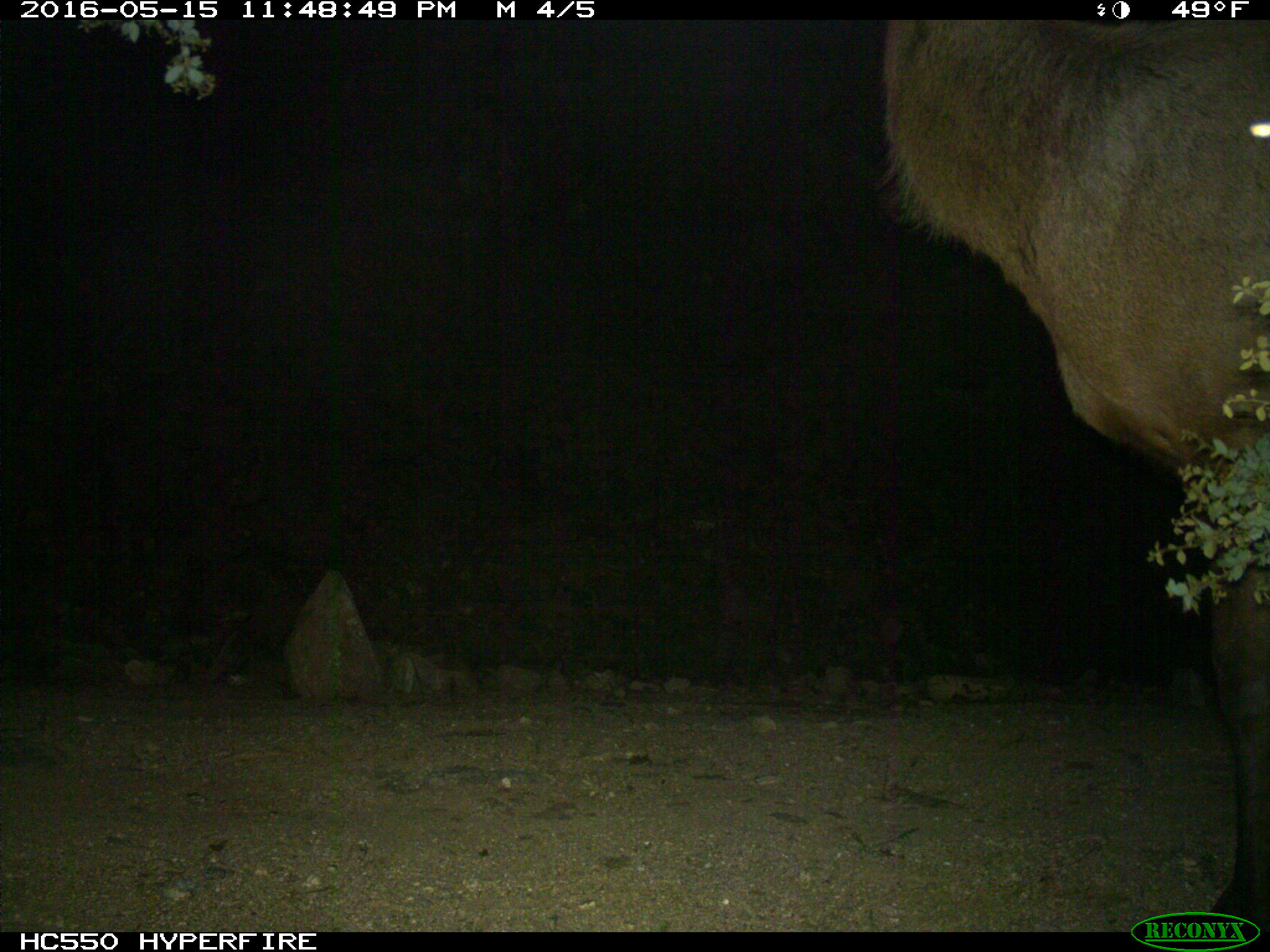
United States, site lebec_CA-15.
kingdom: Animalia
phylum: Chordata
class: Mammalia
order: Artiodactyla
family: Cervidae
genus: Cervus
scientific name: Cervus canadensis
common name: elk